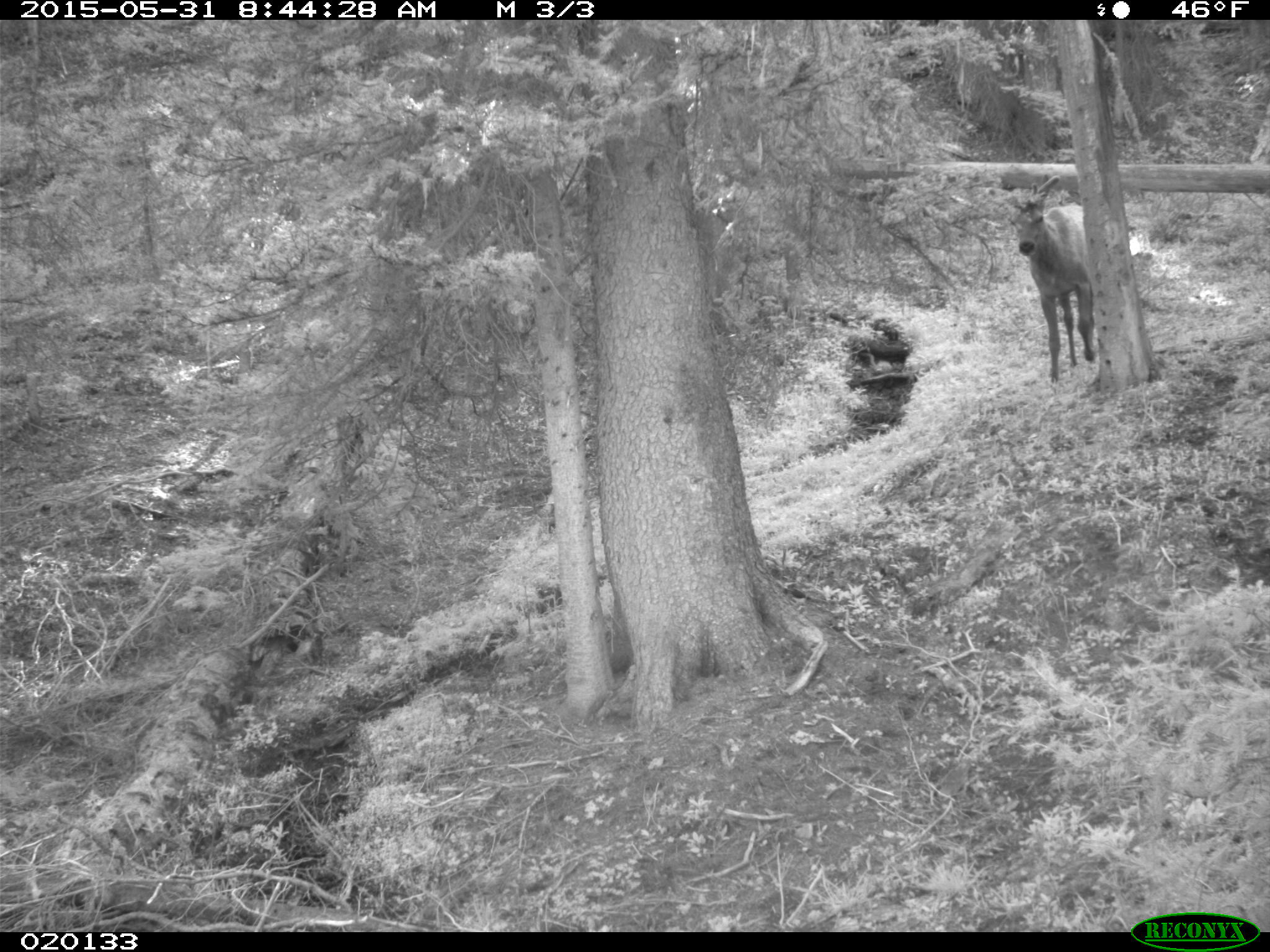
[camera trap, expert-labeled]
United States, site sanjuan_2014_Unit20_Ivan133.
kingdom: Animalia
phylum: Chordata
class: Mammalia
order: Artiodactyla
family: Cervidae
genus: Cervus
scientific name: Cervus elaphus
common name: red deer